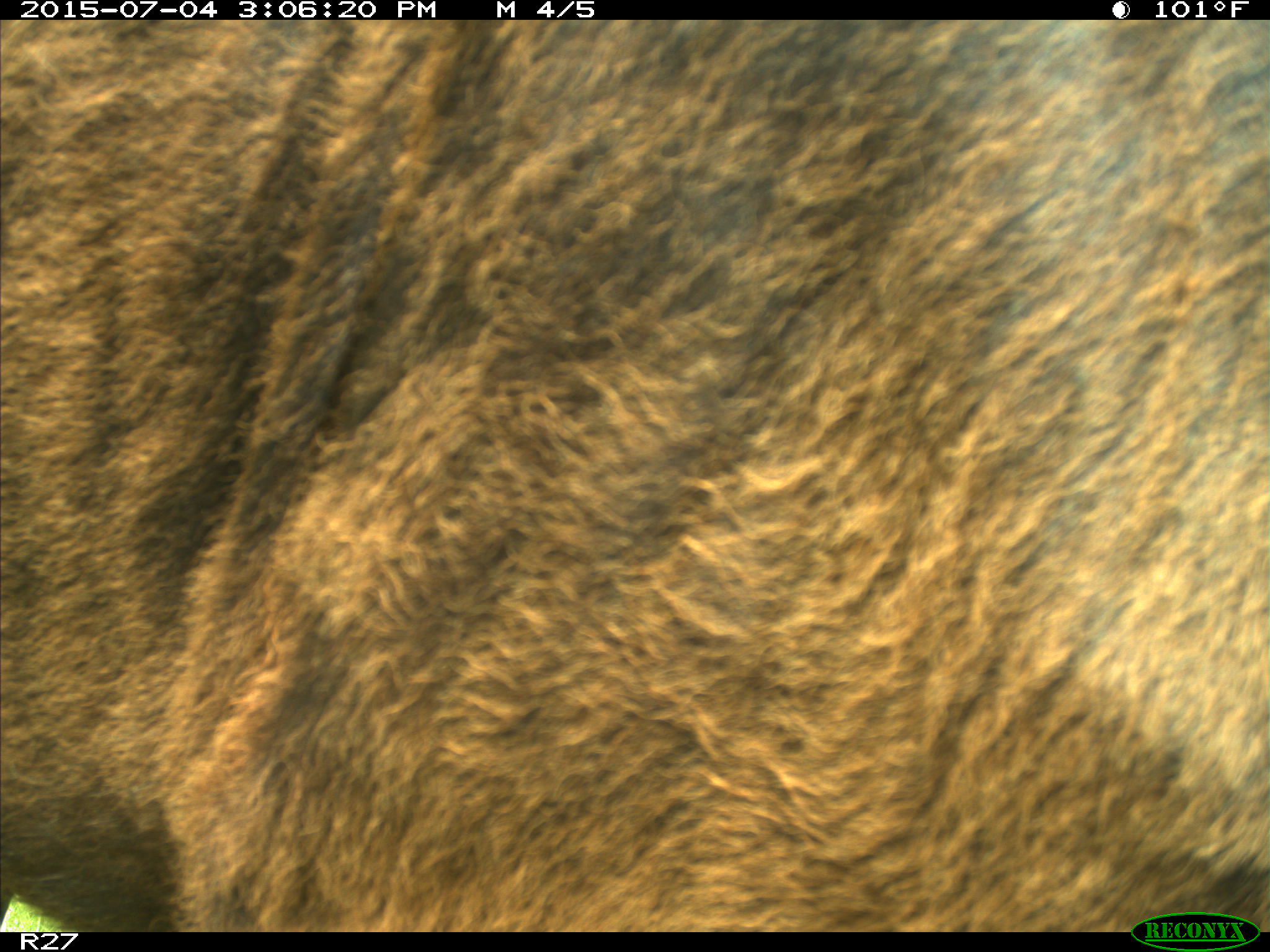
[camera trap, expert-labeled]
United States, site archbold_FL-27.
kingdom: Animalia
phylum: Chordata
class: Mammalia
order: Artiodactyla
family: Bovidae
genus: Bos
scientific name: Bos taurus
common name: domestic cow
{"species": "Bos taurus (domestic cow)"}